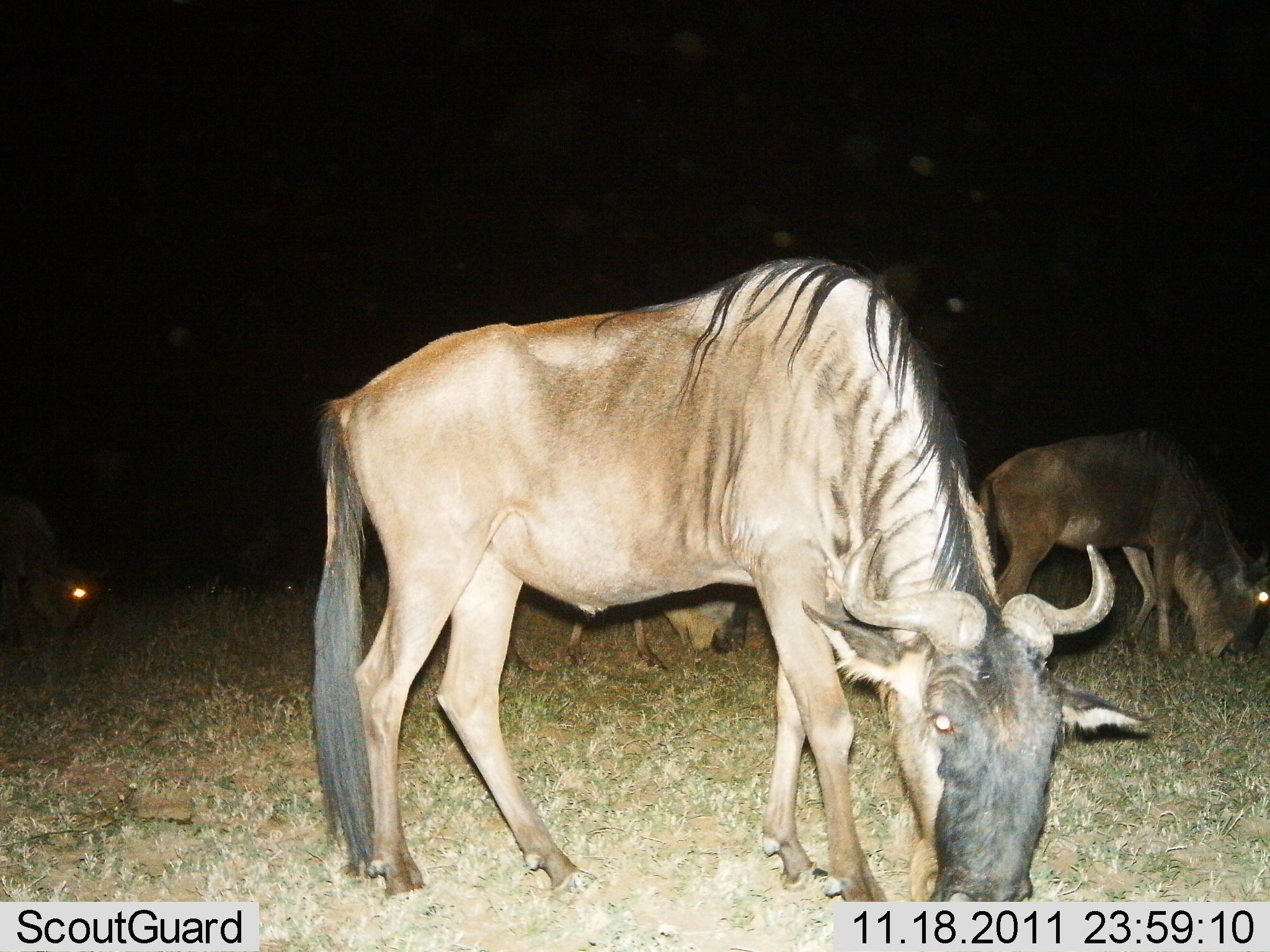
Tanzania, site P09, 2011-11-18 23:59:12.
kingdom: Animalia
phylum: Chordata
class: Mammalia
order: Artiodactyla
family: Bovidae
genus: Connochaetes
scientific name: Connochaetes taurinus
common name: blue wildebeest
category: wildebeest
Wildebeest (blue wildebeest) (Connochaetes taurinus), count 4. Behavior (volunteer vote fractions): standing 20%, resting 0%, moving 0%, interacting 0%. Young present (vote fraction): 7%. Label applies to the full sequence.